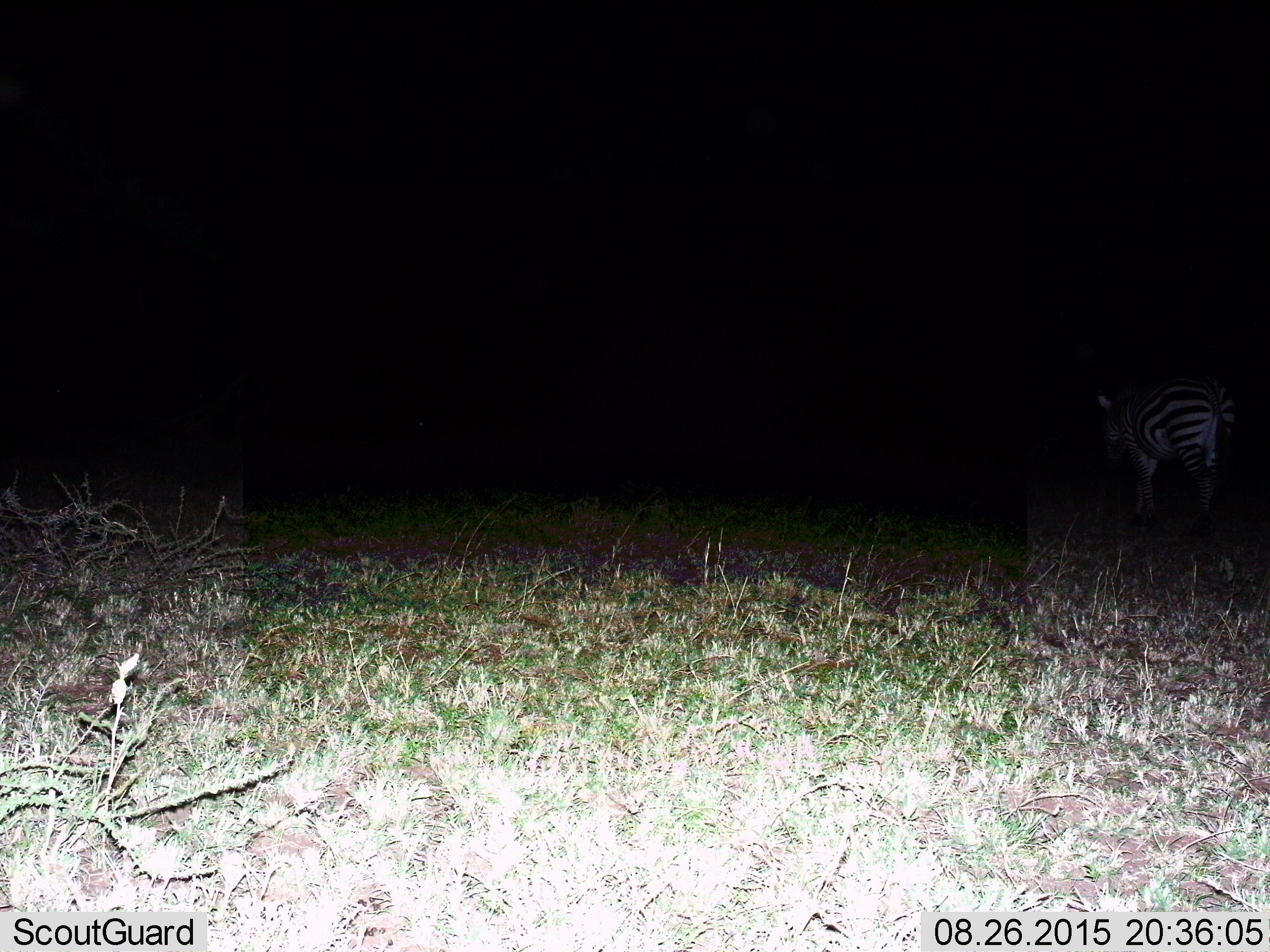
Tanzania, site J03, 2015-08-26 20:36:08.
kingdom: Animalia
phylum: Chordata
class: Mammalia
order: Perissodactyla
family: Equidae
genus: Equus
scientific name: Equus quagga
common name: plains zebra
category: zebra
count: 1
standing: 33%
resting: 0%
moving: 67%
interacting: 0%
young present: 0%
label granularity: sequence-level